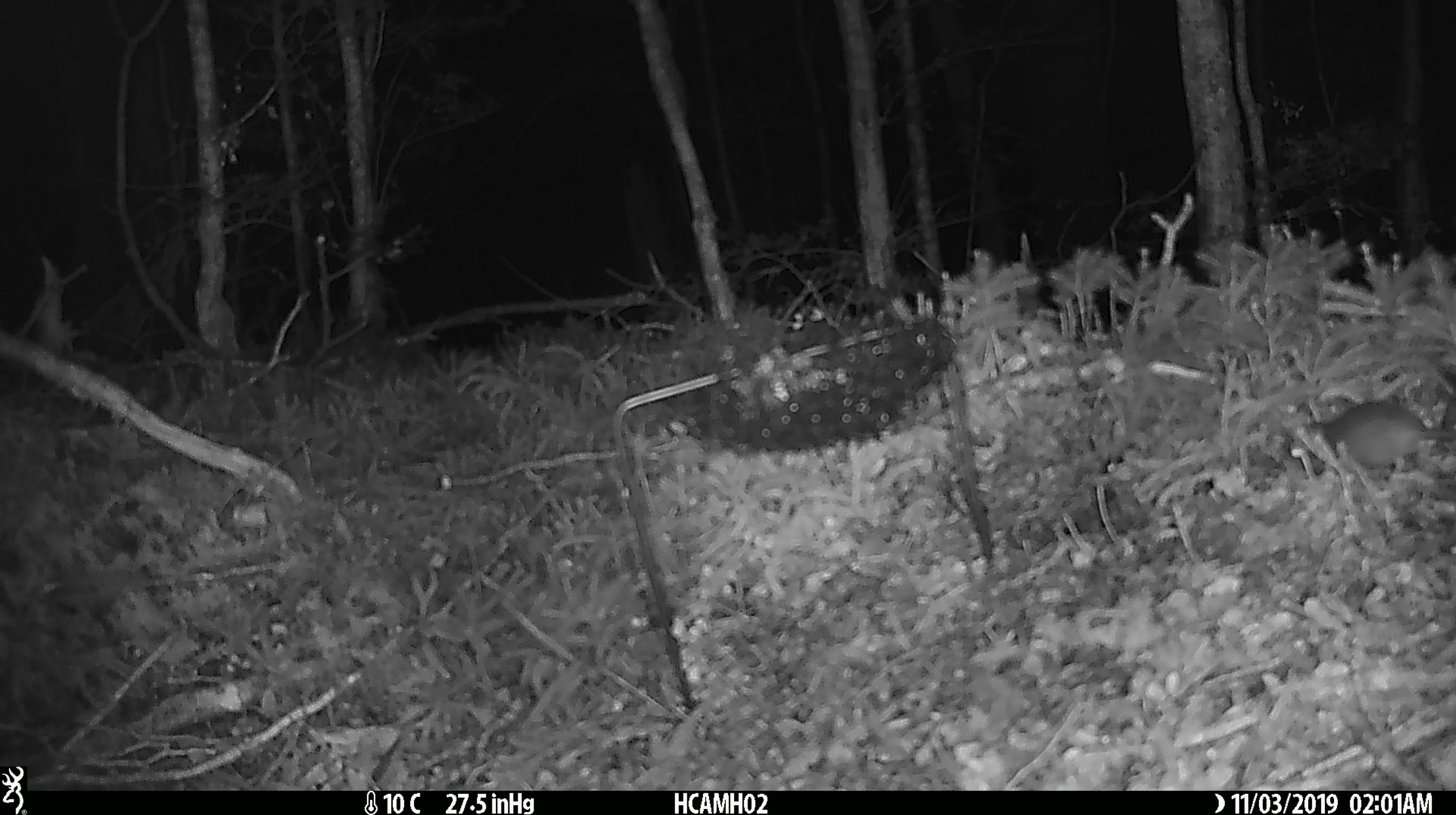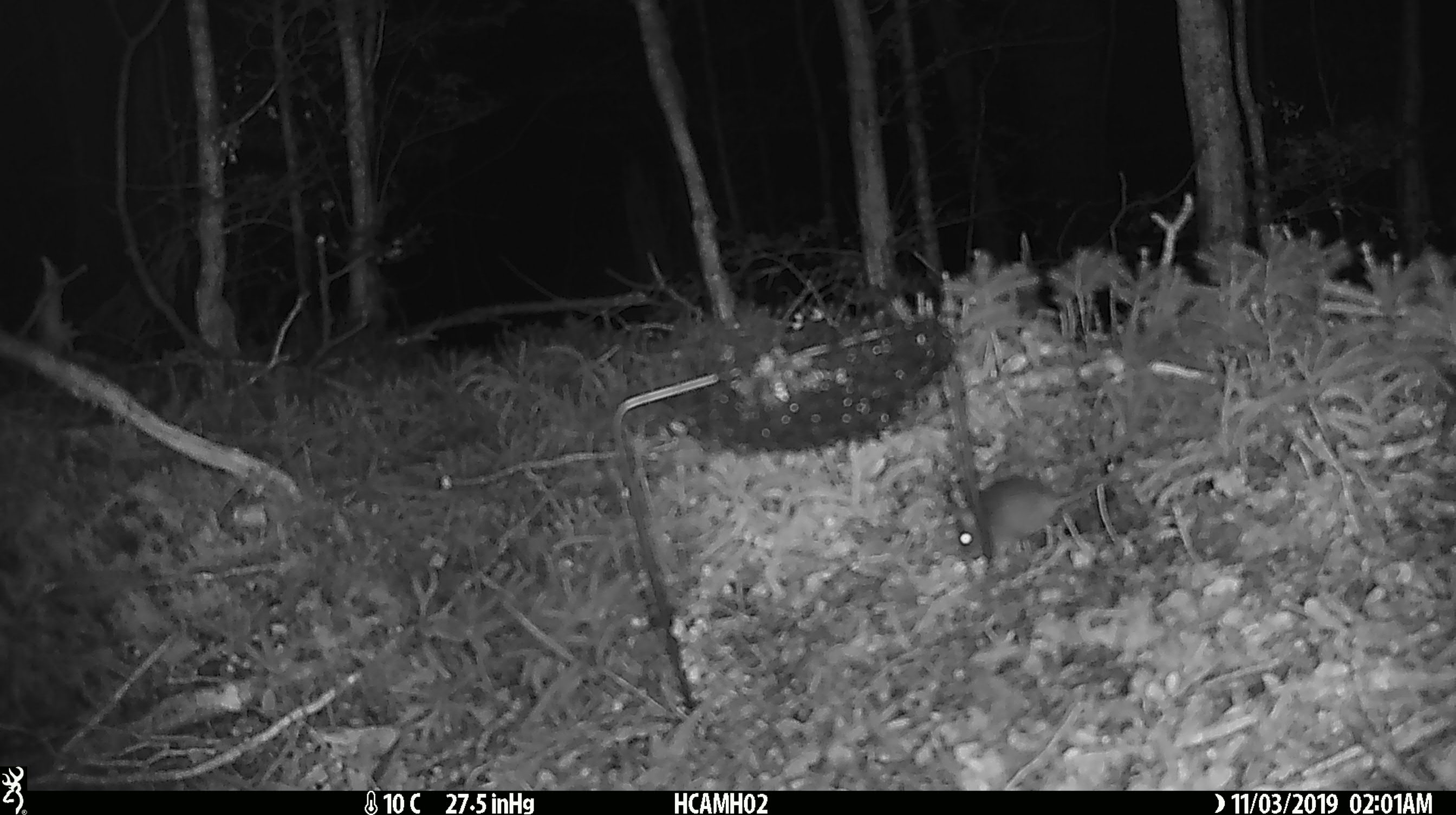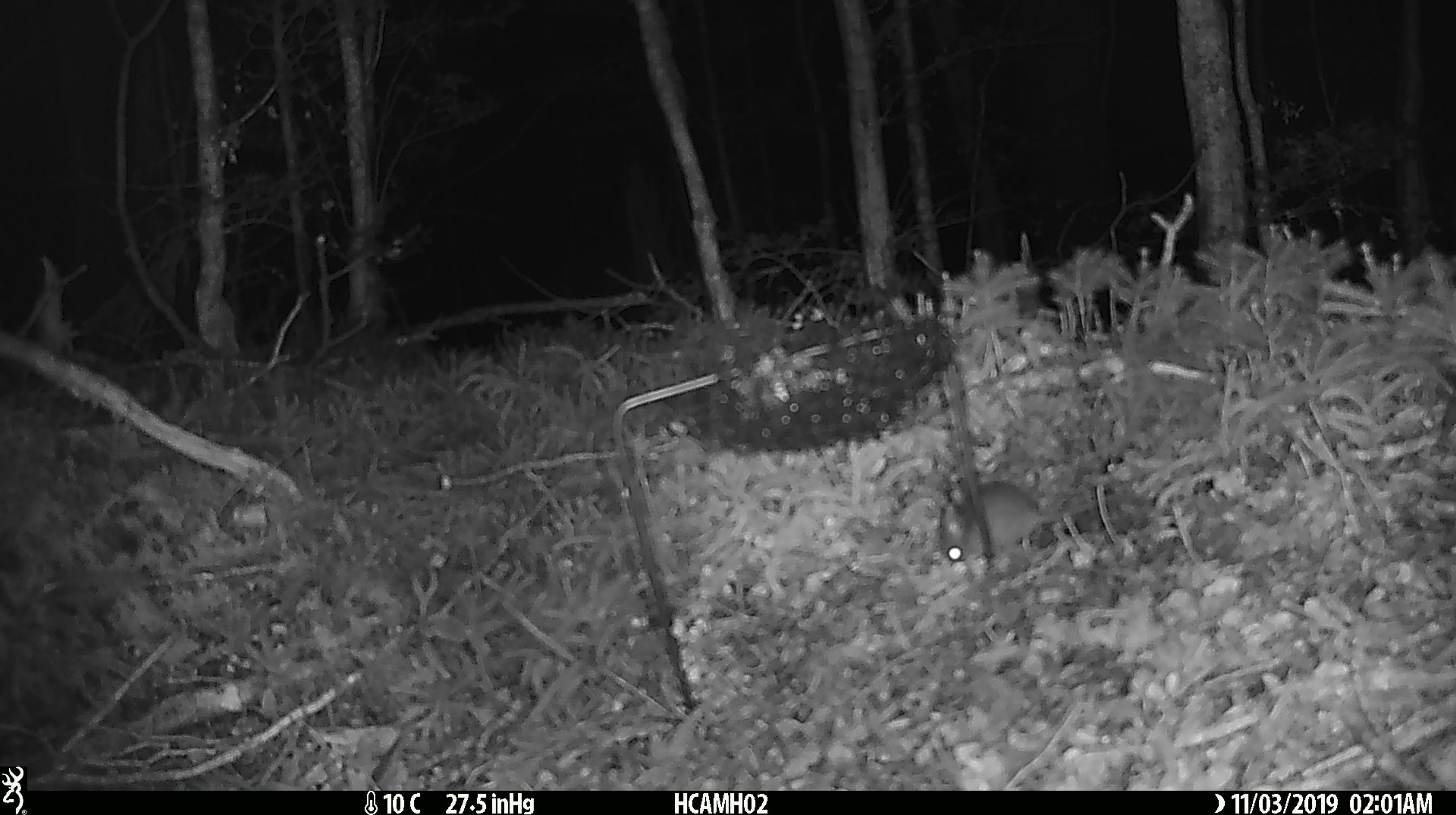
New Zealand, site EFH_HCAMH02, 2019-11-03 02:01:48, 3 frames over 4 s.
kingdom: Animalia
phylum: Chordata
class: Mammalia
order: Rodentia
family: Muridae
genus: Mus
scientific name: Mus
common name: mouse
Mouse (Mus).